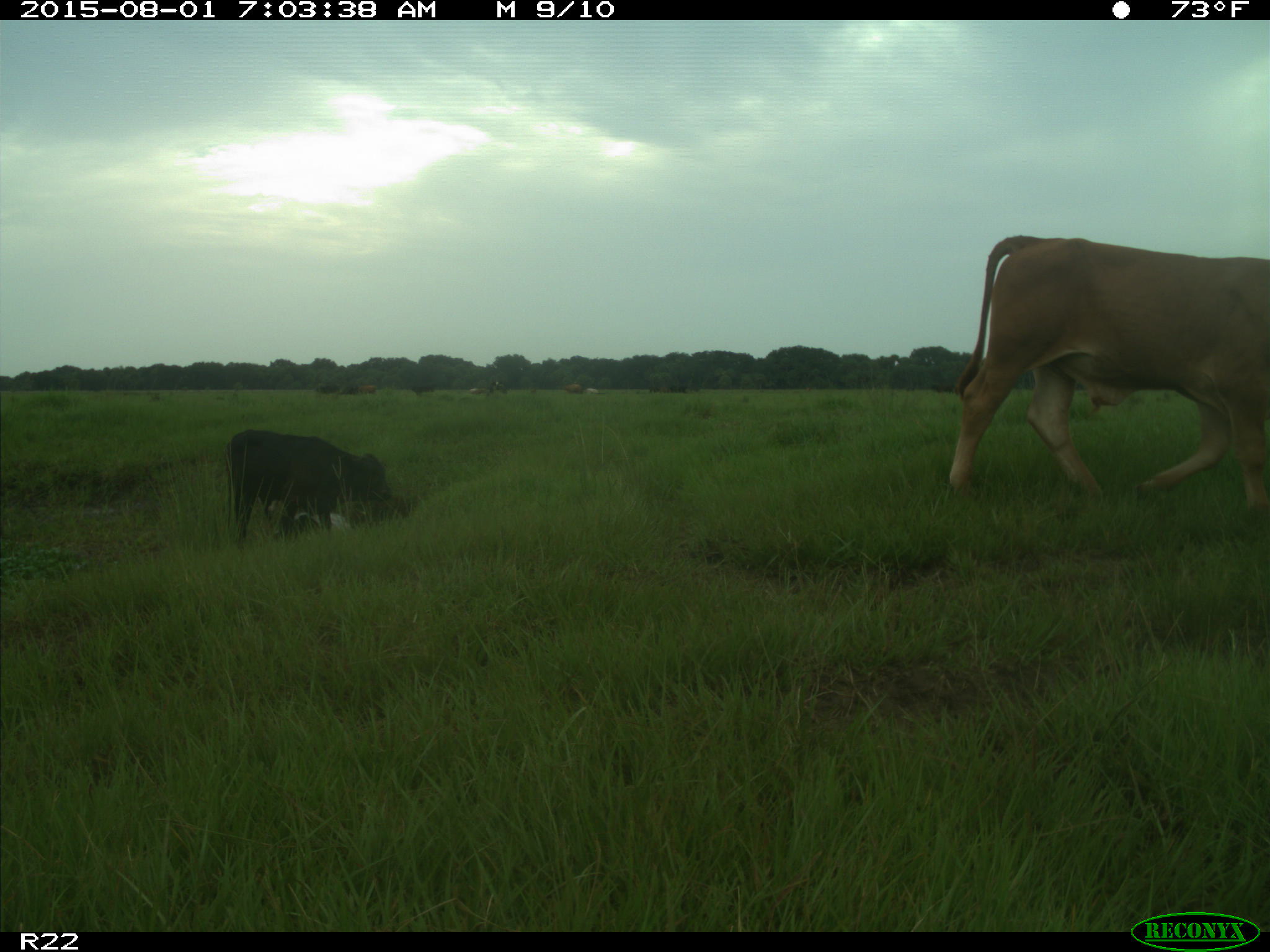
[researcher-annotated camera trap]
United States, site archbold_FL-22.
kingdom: Animalia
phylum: Chordata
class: Mammalia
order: Artiodactyla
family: Bovidae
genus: Bos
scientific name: Bos taurus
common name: domestic cow